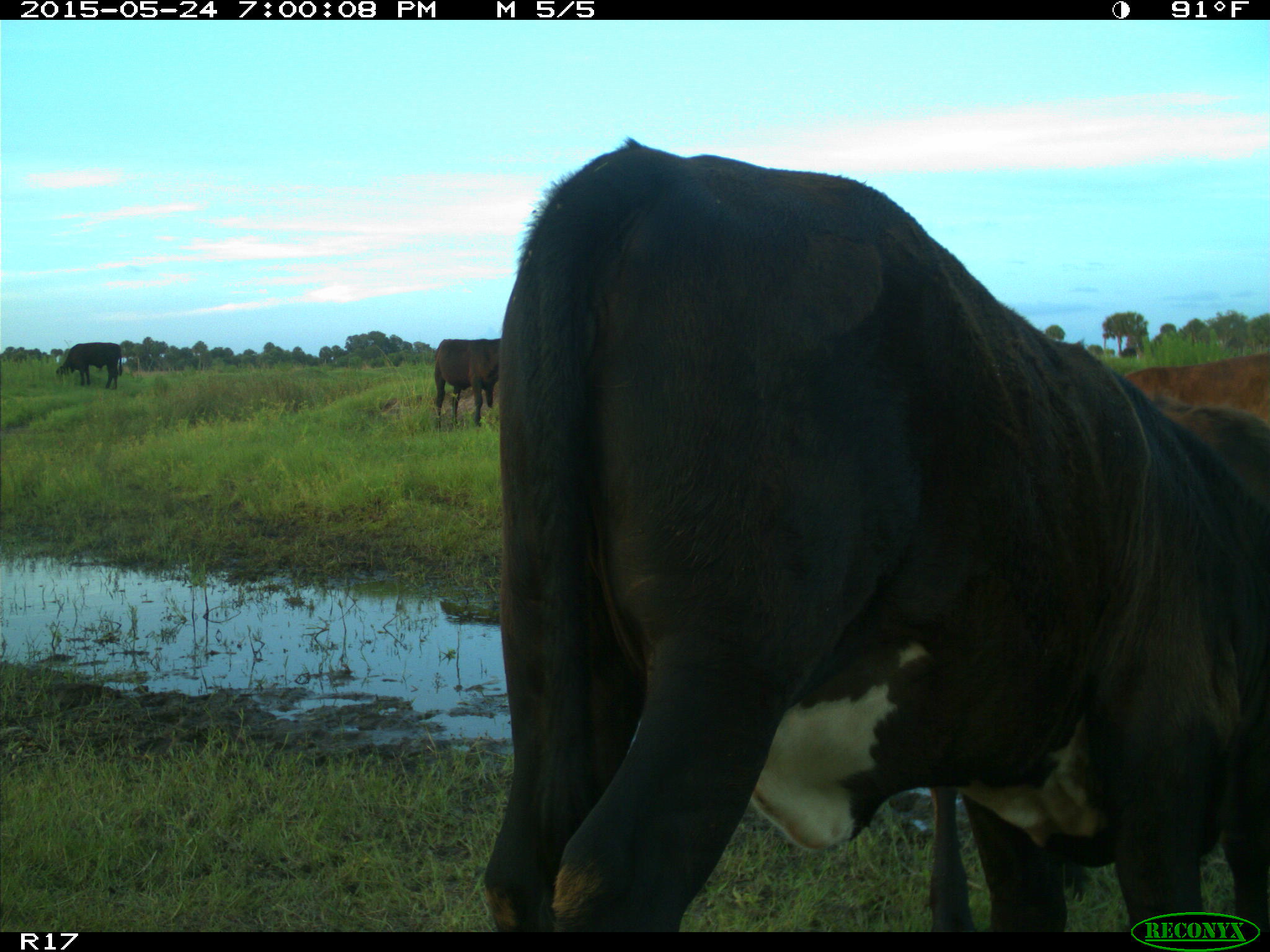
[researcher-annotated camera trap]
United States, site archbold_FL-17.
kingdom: Animalia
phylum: Chordata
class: Mammalia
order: Artiodactyla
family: Bovidae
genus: Bos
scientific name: Bos taurus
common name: domestic cow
Bos taurus (domestic cow).